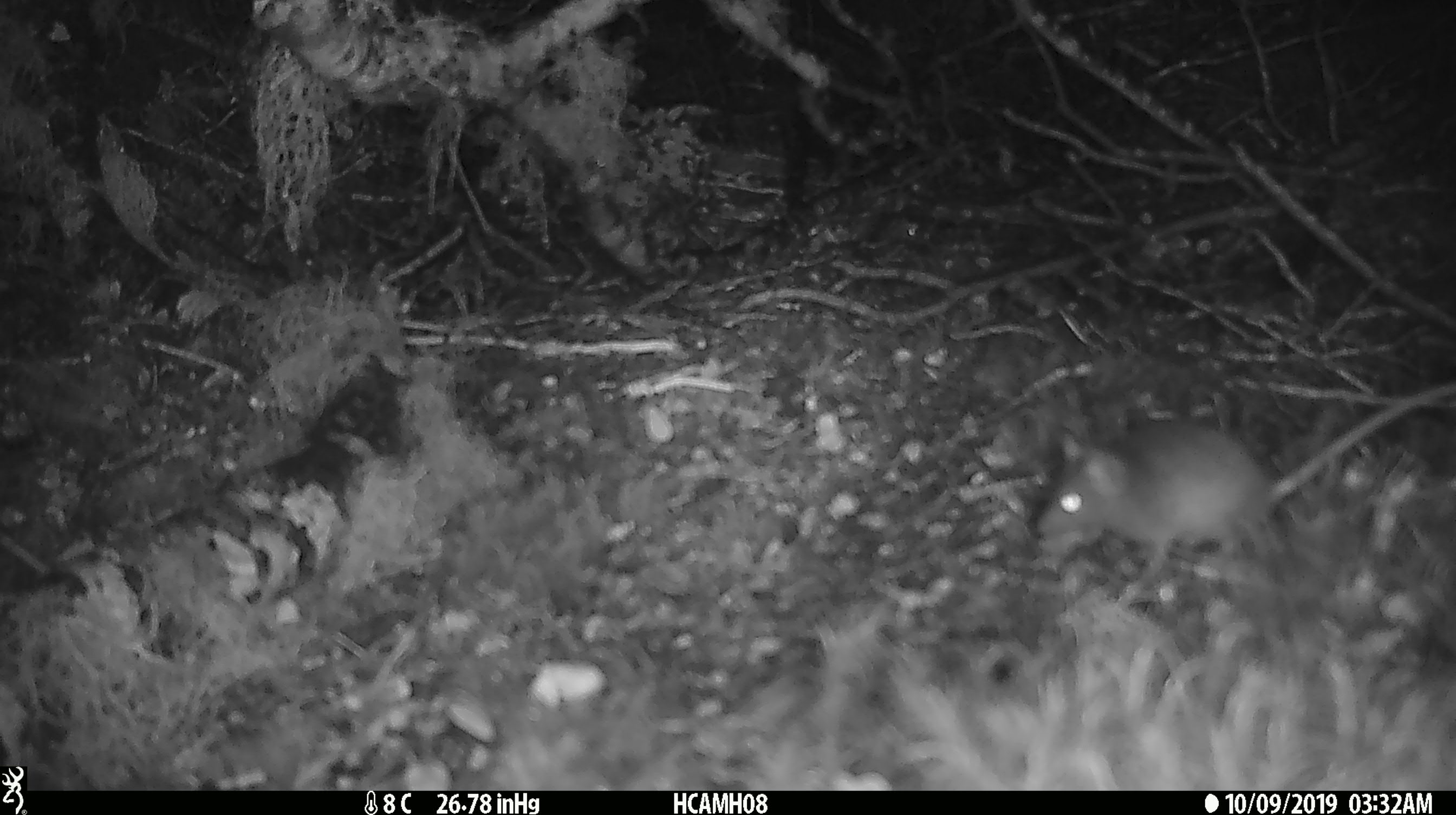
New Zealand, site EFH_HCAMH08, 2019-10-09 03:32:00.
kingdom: Animalia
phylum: Chordata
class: Mammalia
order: Rodentia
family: Muridae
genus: Mus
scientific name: Mus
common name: mouse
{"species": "mouse (Mus)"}